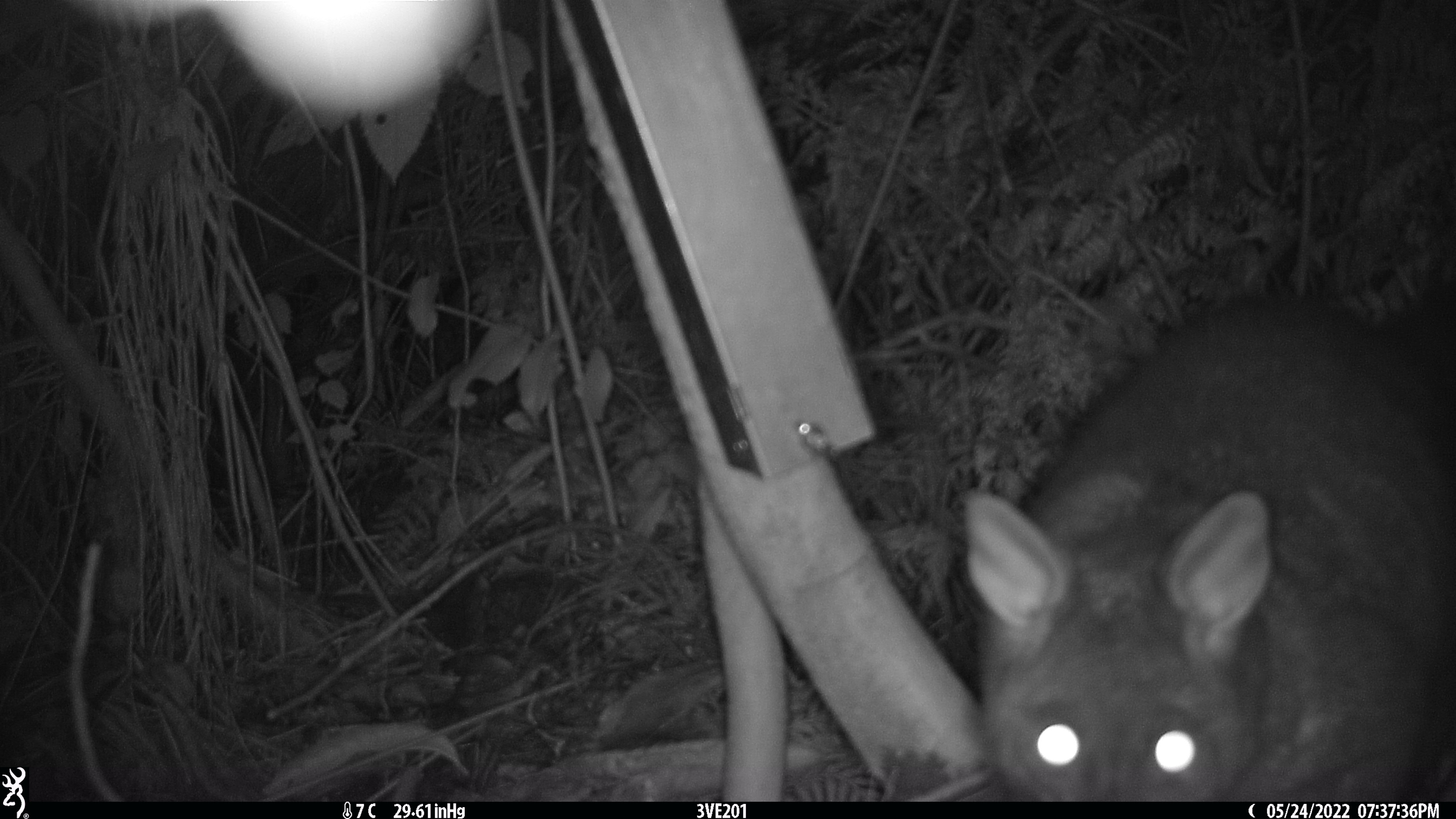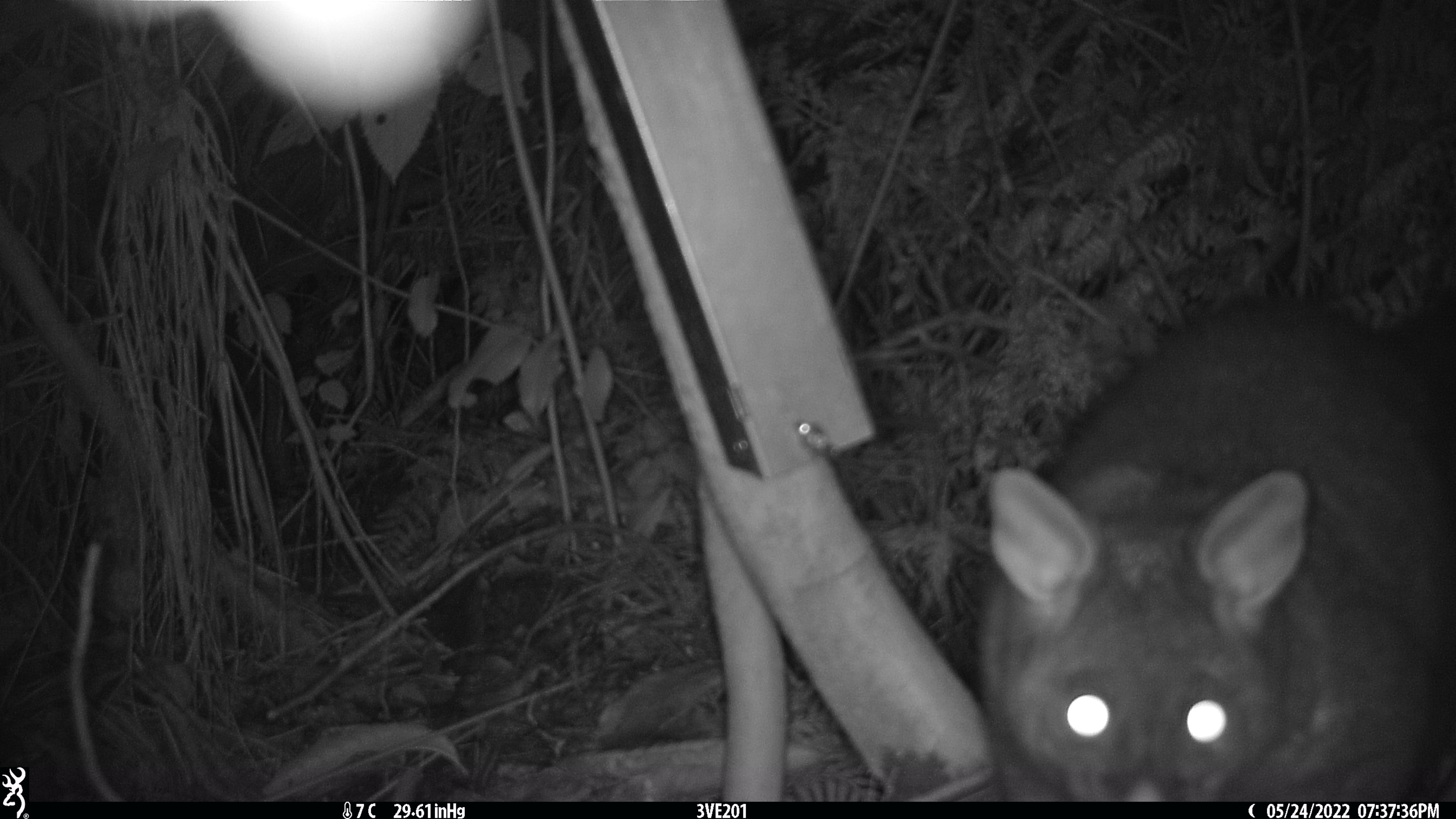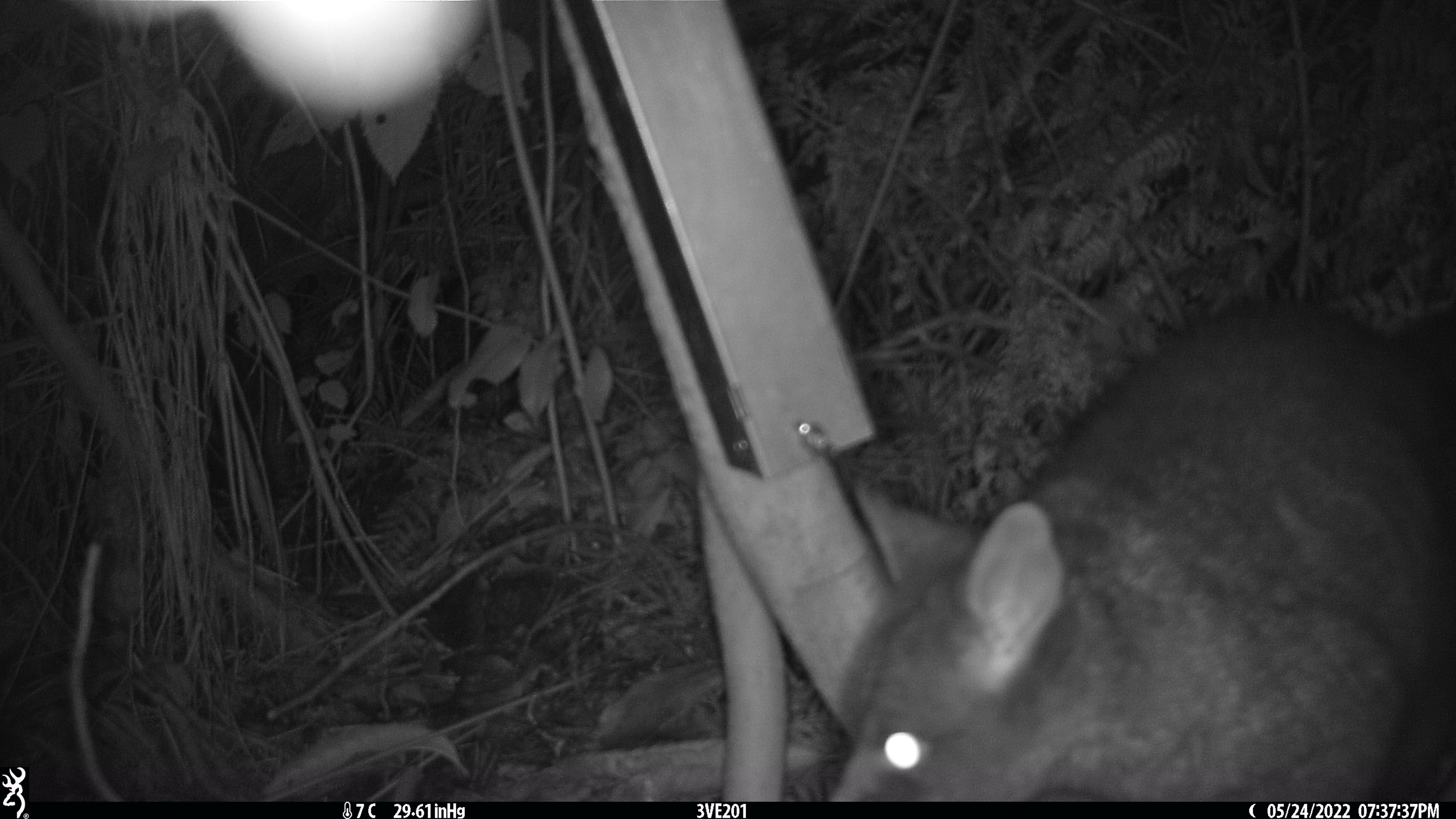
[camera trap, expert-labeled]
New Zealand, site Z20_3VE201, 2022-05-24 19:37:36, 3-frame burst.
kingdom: Animalia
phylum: Chordata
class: Mammalia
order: Diprotodontia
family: Phalangeridae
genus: Trichosurus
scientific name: Trichosurus vulpecula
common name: common brushtail possum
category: possum